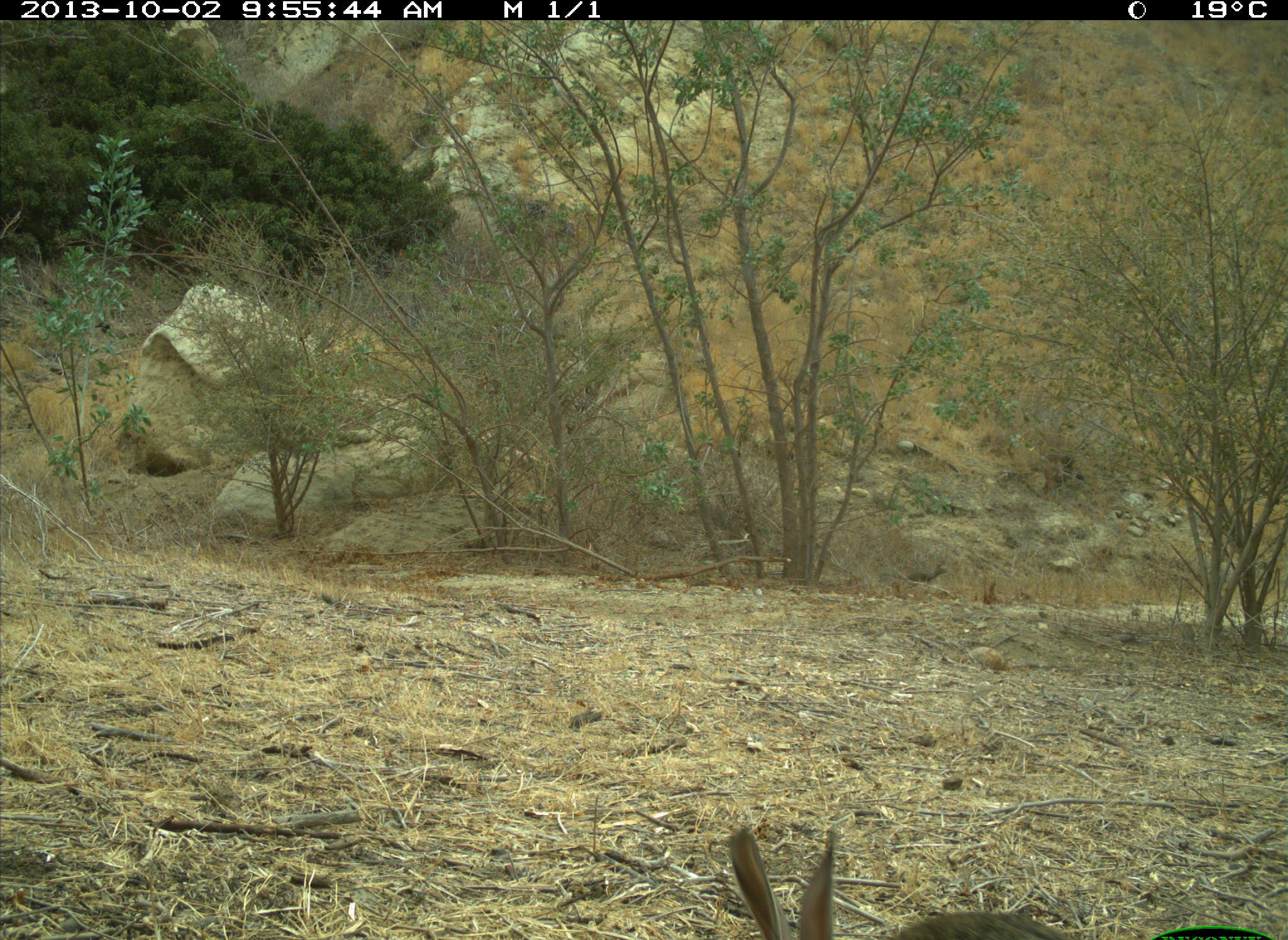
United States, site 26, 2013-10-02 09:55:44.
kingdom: Animalia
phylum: Chordata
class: Mammalia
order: Lagomorpha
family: Leporidae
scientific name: Leporidae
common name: rabbits and hares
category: rabbit